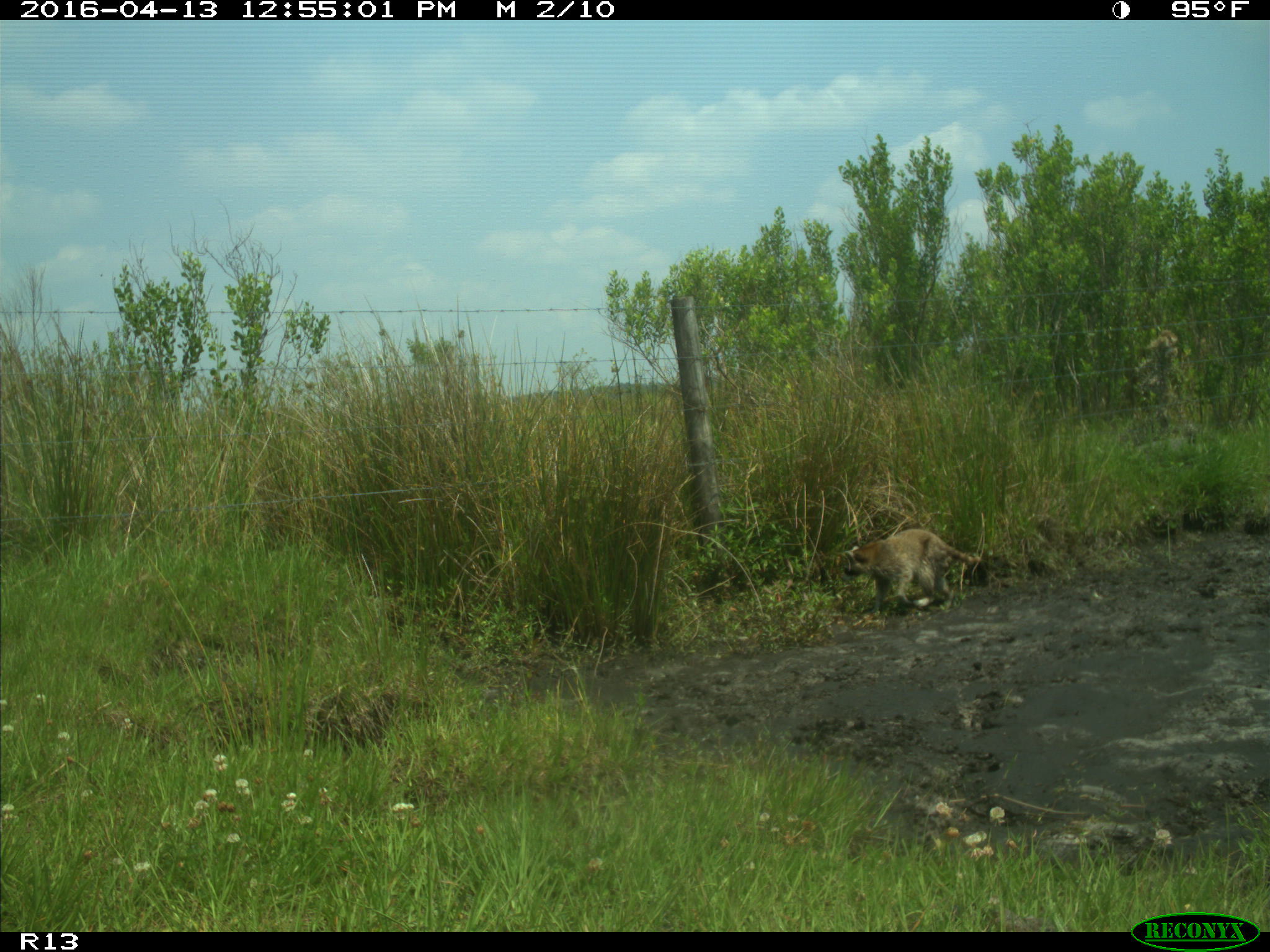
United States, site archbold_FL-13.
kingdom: Animalia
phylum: Chordata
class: Mammalia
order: Carnivora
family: Procyonidae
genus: Procyon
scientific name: Procyon lotor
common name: common raccoon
Procyon lotor (common raccoon).